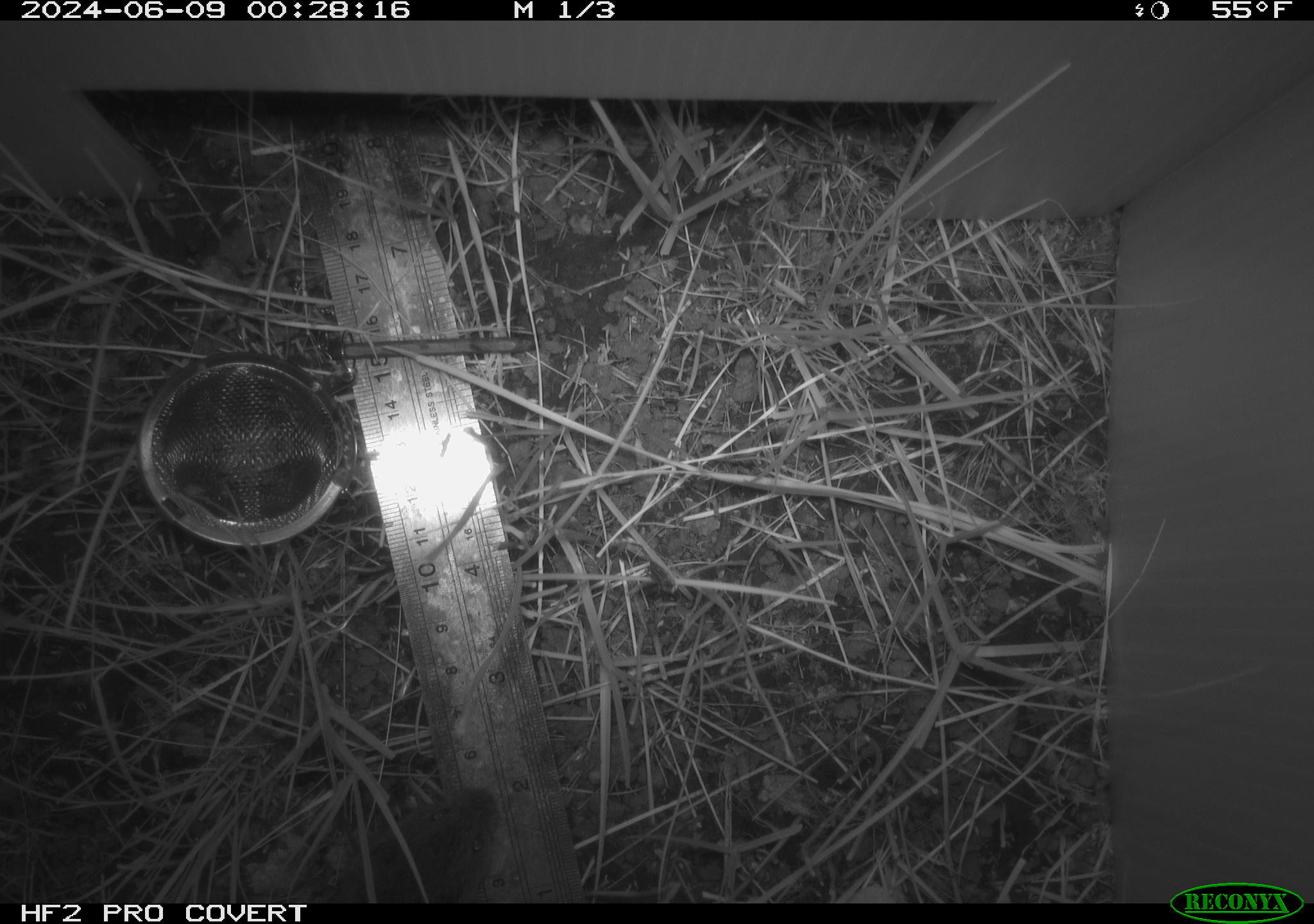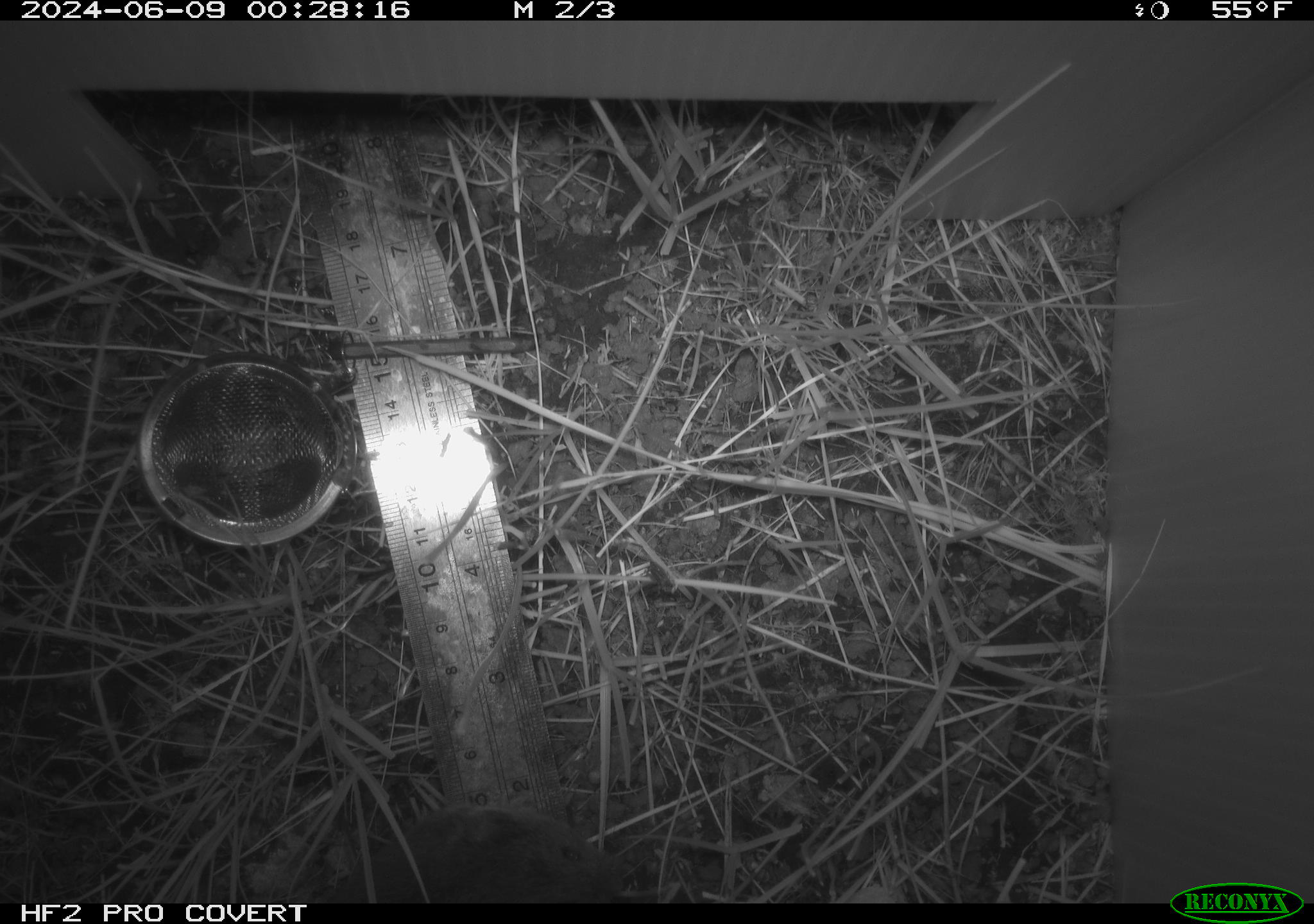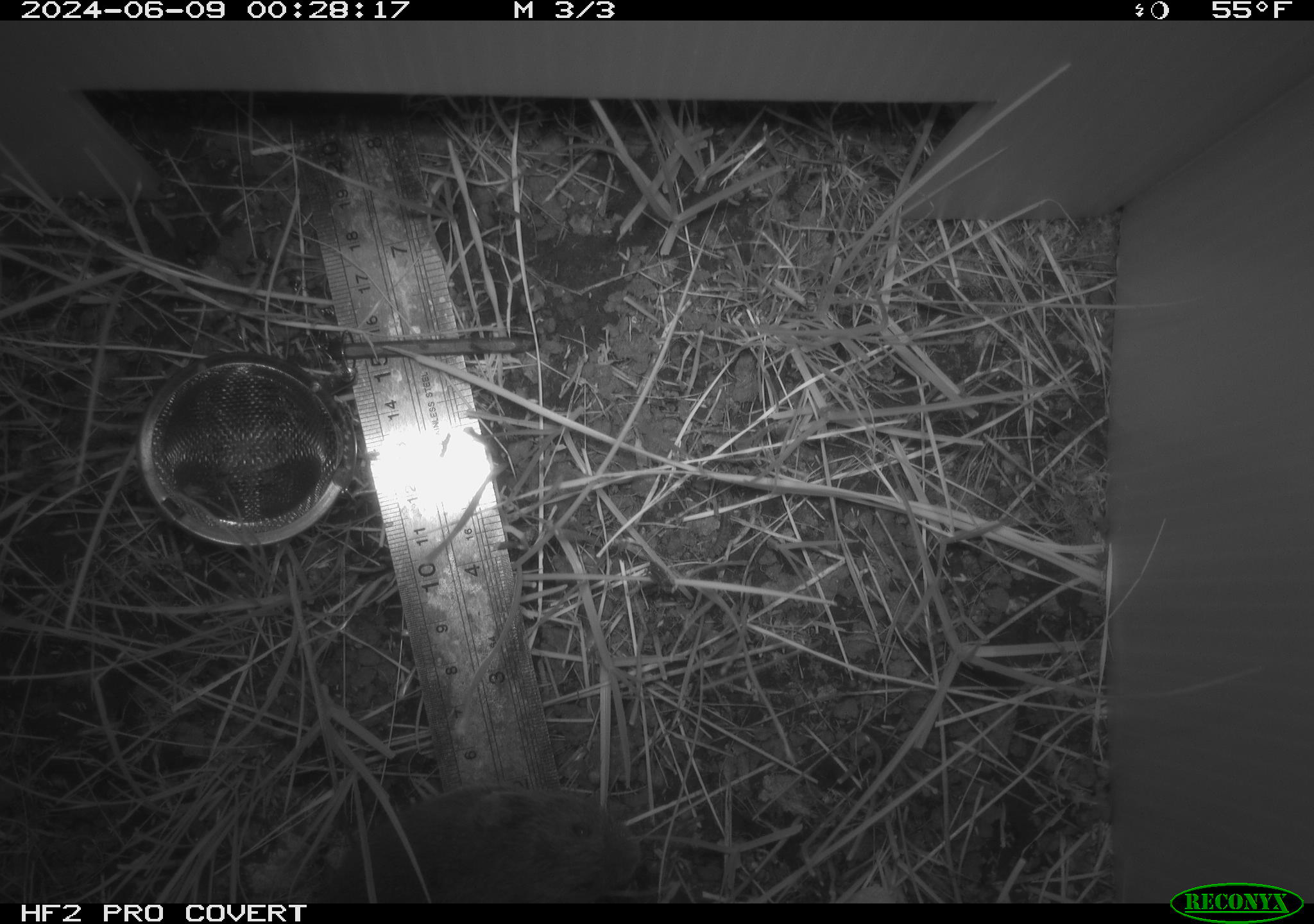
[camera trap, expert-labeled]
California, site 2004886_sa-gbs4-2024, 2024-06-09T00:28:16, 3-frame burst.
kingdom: Animalia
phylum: Chordata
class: Mammalia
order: Rodentia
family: Cricetidae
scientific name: Arvicolinae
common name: voles, lemmings, and muskrats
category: arvicolinae subfamily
Arvicolinae subfamily (voles, lemmings, and muskrats) (Arvicolinae).